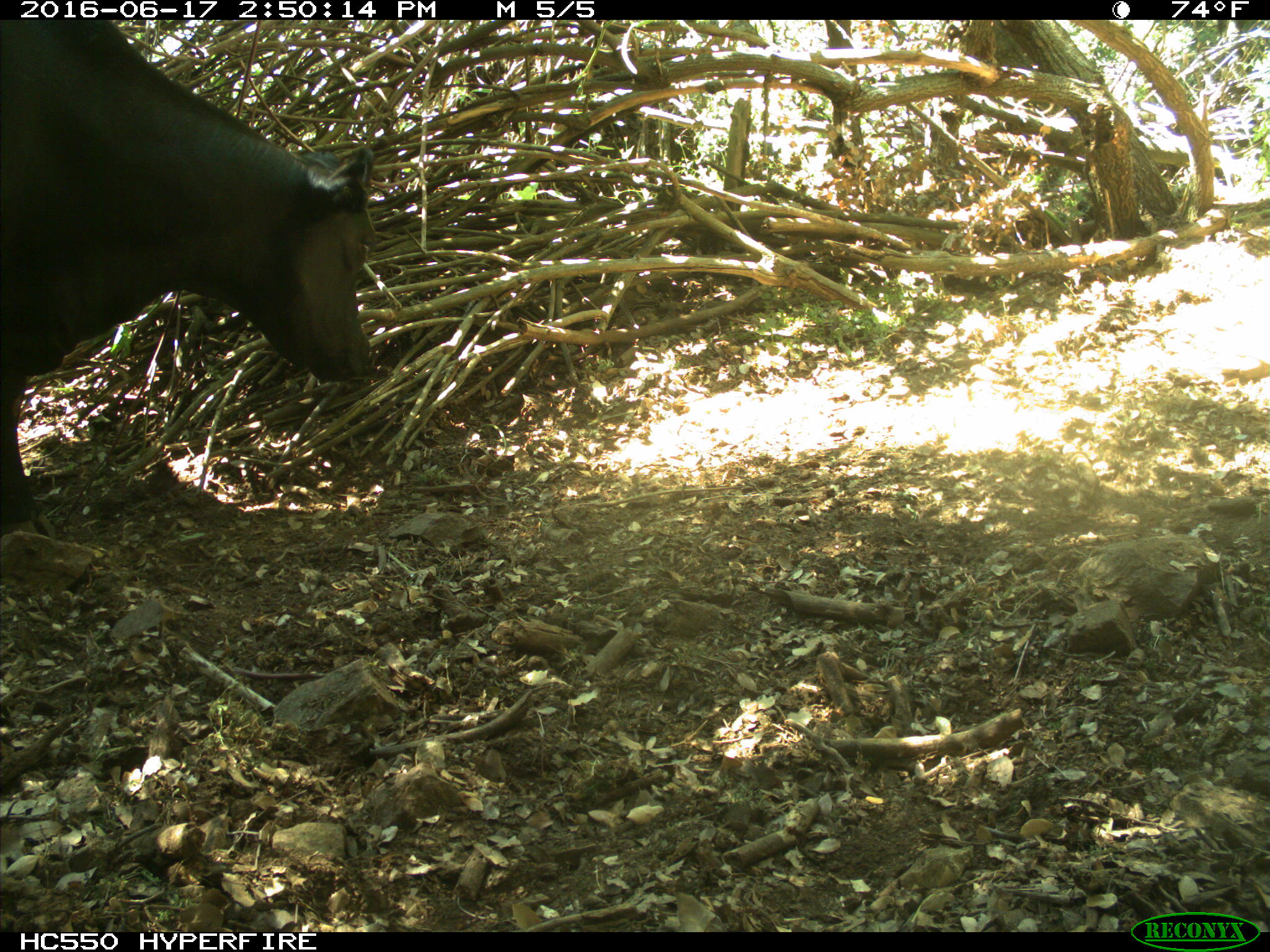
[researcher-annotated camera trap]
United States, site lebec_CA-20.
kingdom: Animalia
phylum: Chordata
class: Mammalia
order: Artiodactyla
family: Bovidae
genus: Bos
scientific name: Bos taurus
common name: domestic cow